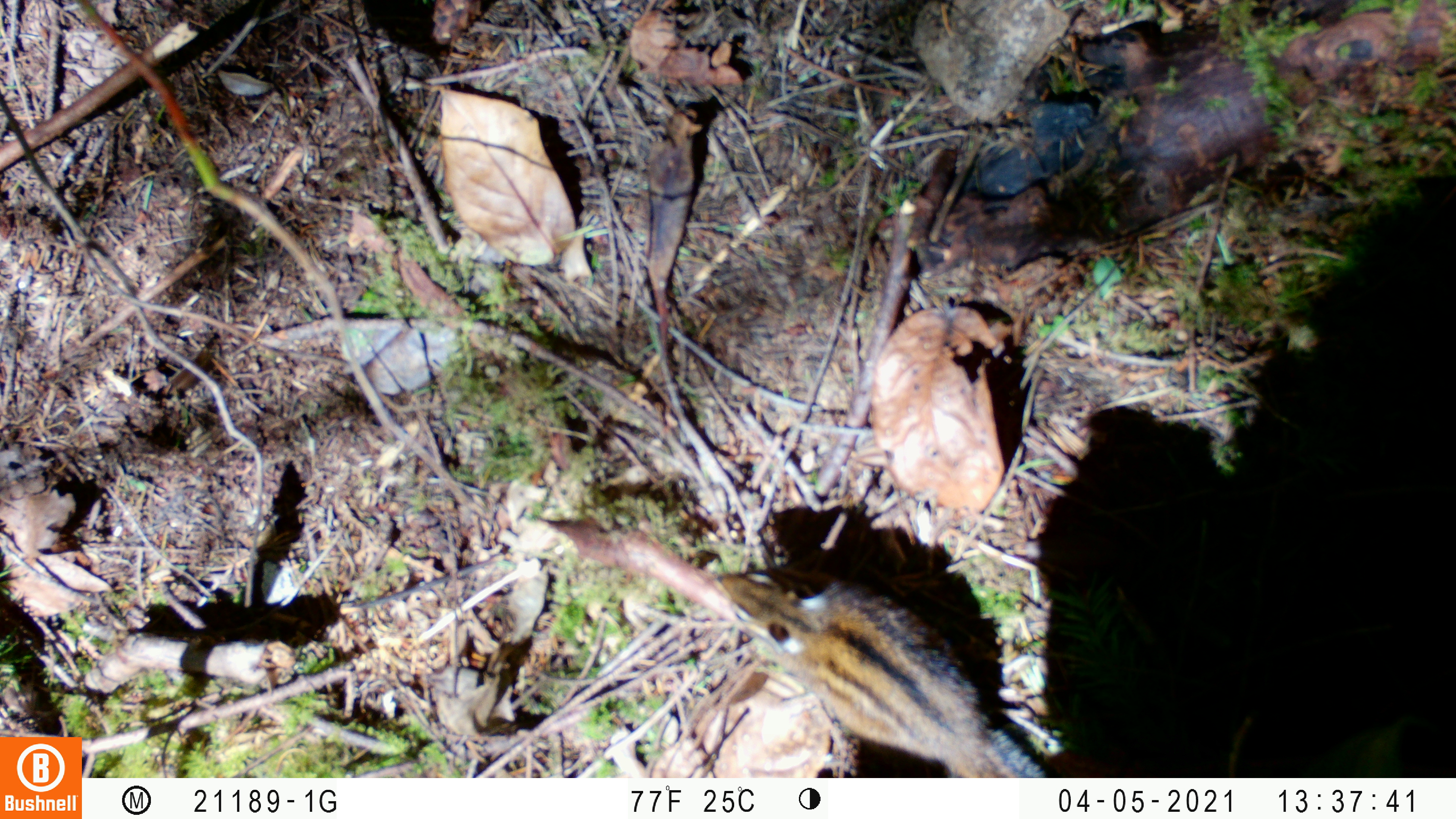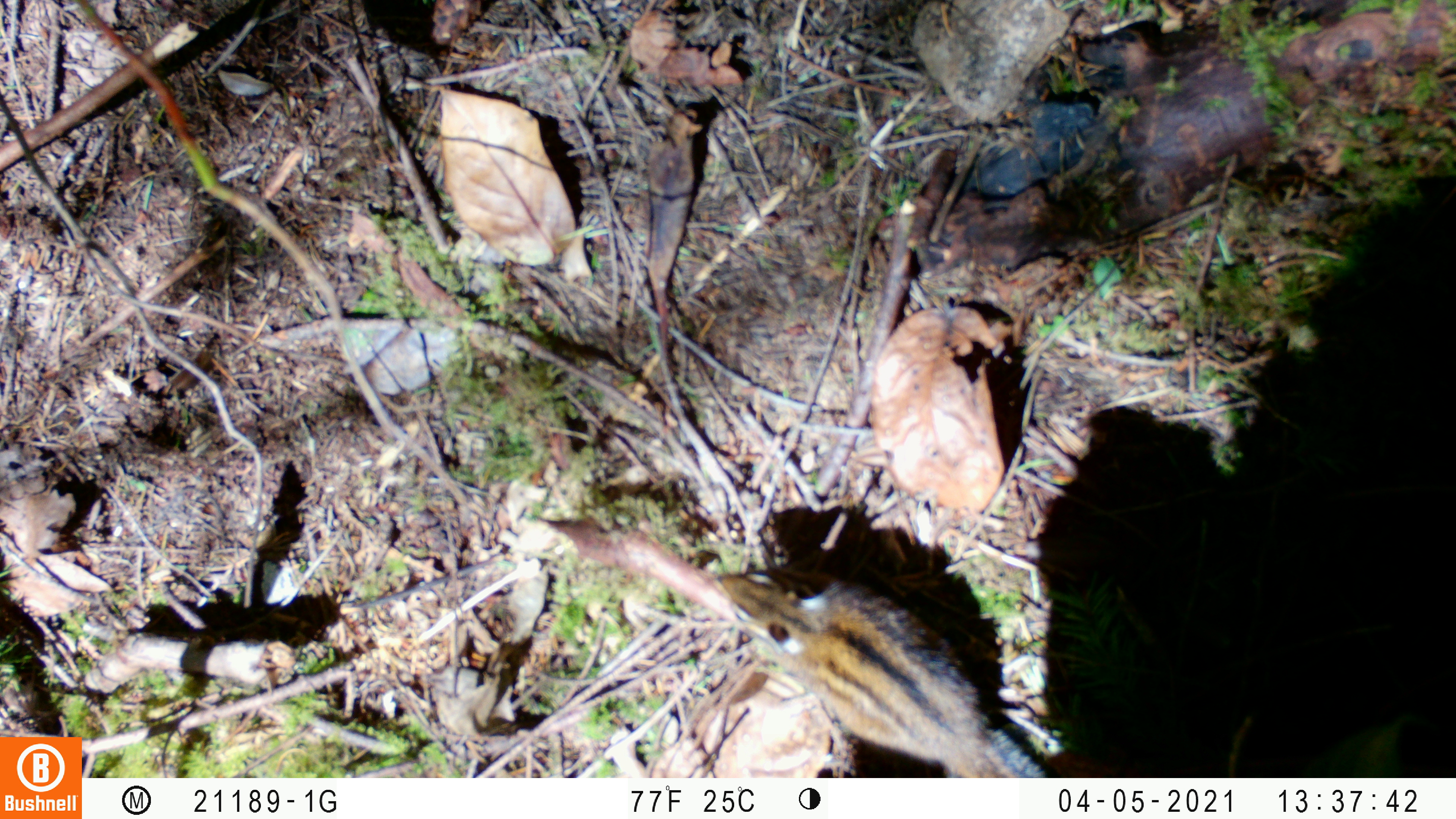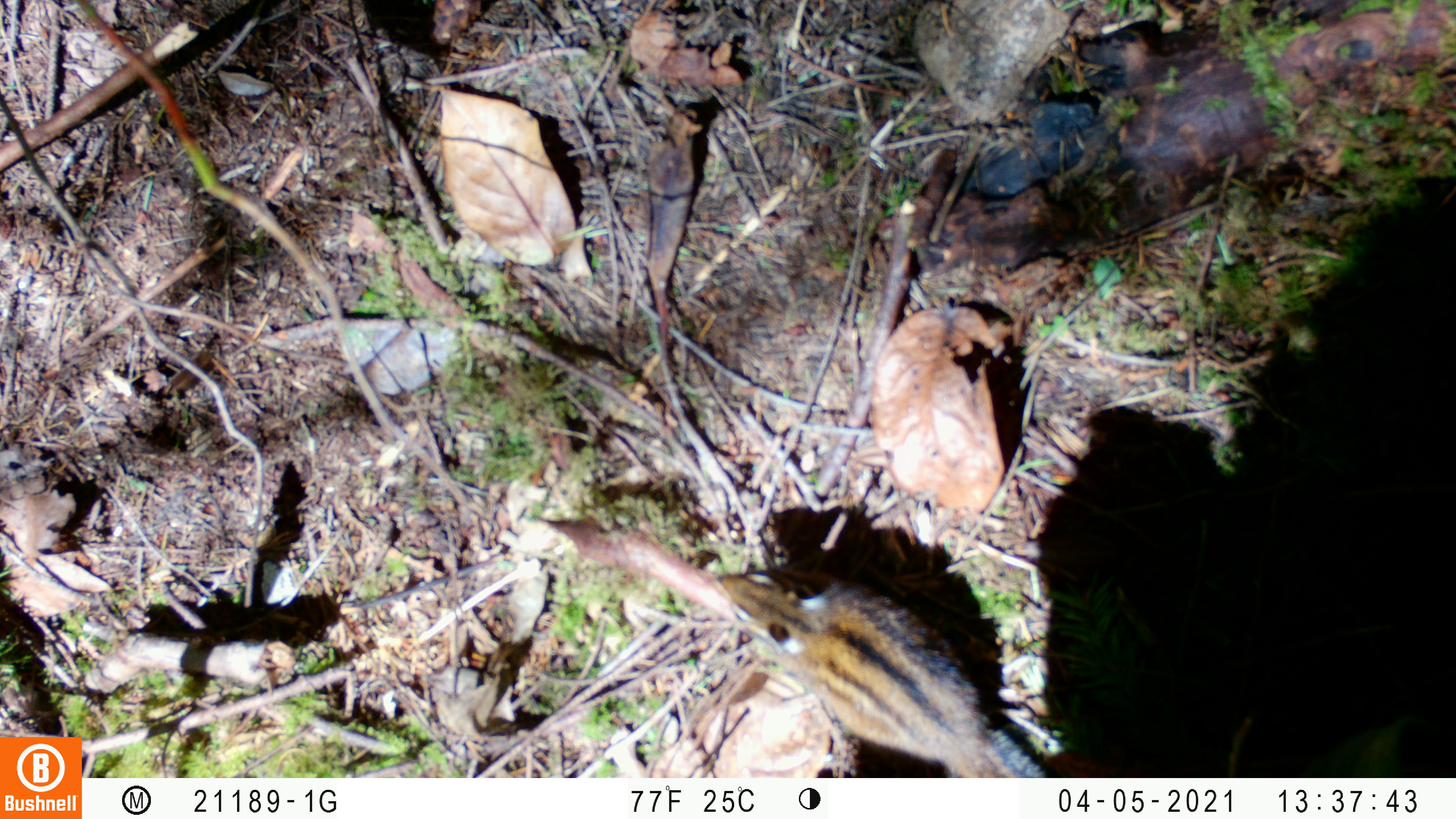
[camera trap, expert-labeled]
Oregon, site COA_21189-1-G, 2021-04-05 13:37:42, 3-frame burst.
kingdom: Animalia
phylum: Chordata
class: Mammalia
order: Rodentia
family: Sciuridae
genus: Neotamias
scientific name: Neotamias townsendii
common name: townsend's chipmunk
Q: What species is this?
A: Townsend's chipmunk (Neotamias townsendii).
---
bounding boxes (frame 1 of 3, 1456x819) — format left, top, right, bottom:
townsend's chipmunk: 696, 565, 1031, 764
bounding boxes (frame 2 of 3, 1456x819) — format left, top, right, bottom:
townsend's chipmunk: 712, 572, 1020, 768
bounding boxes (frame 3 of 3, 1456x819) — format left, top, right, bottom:
townsend's chipmunk: 711, 571, 1040, 768